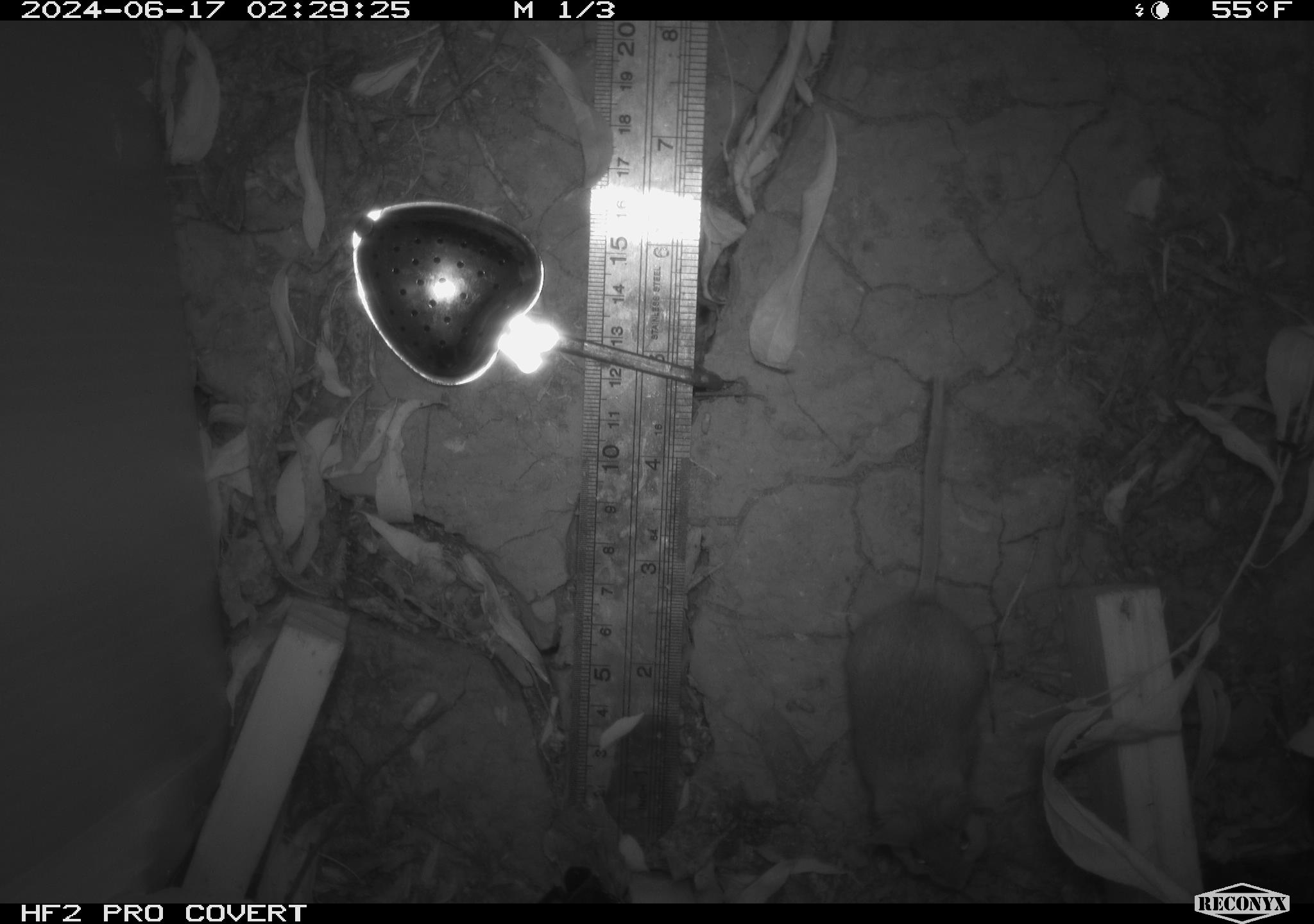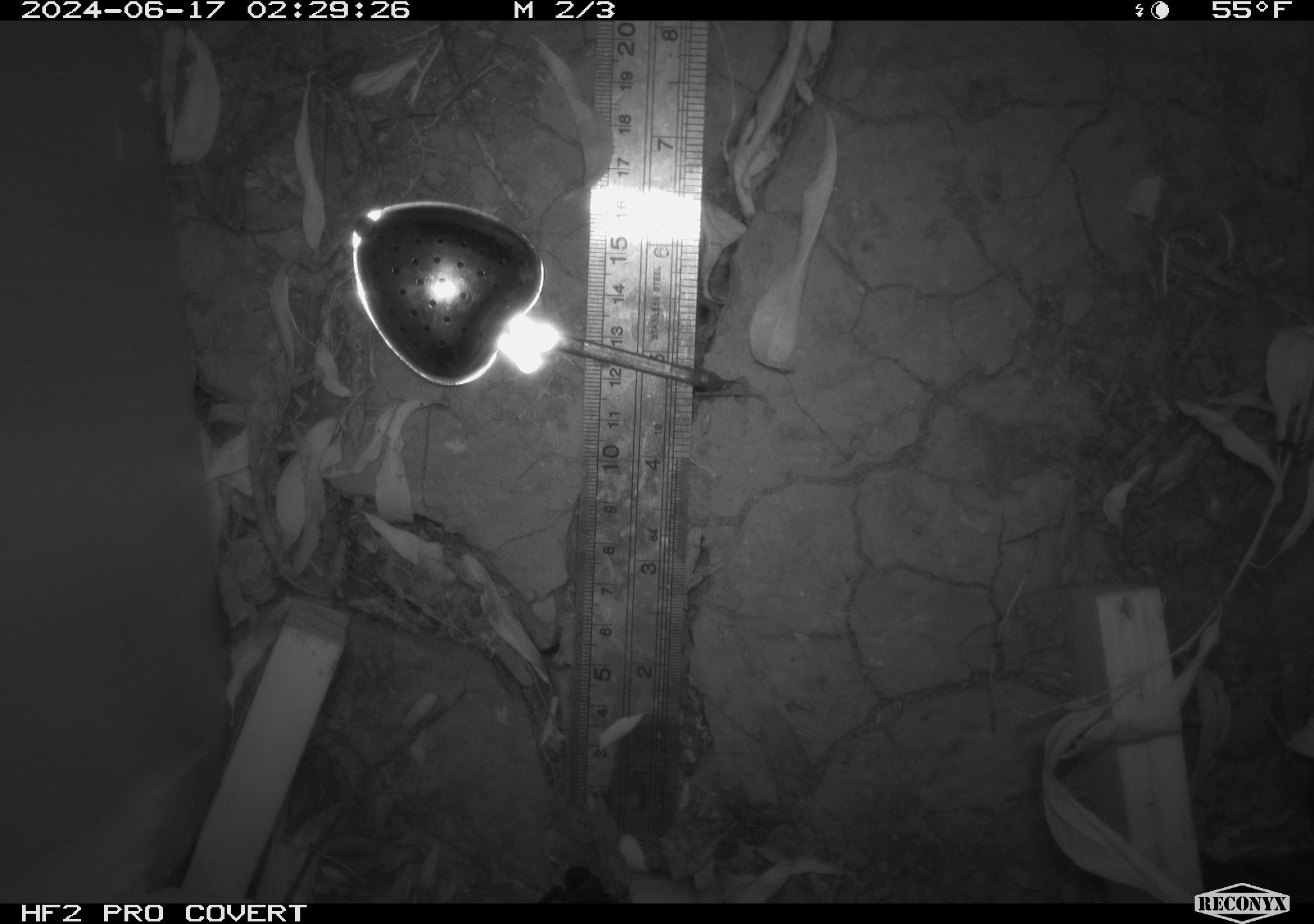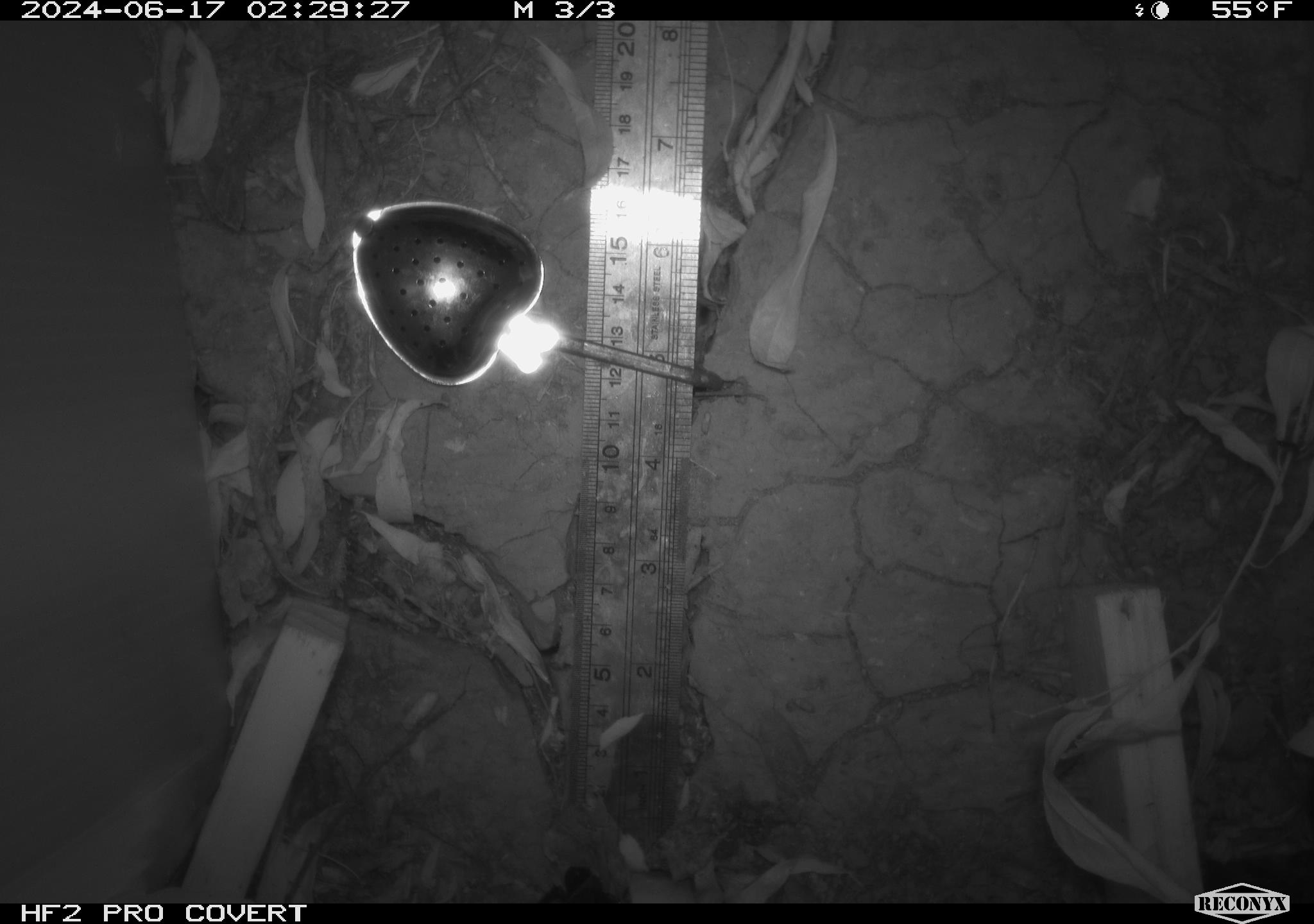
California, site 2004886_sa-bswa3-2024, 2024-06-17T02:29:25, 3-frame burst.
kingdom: Animalia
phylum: Chordata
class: Mammalia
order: Rodentia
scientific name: Rodentia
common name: mouse species